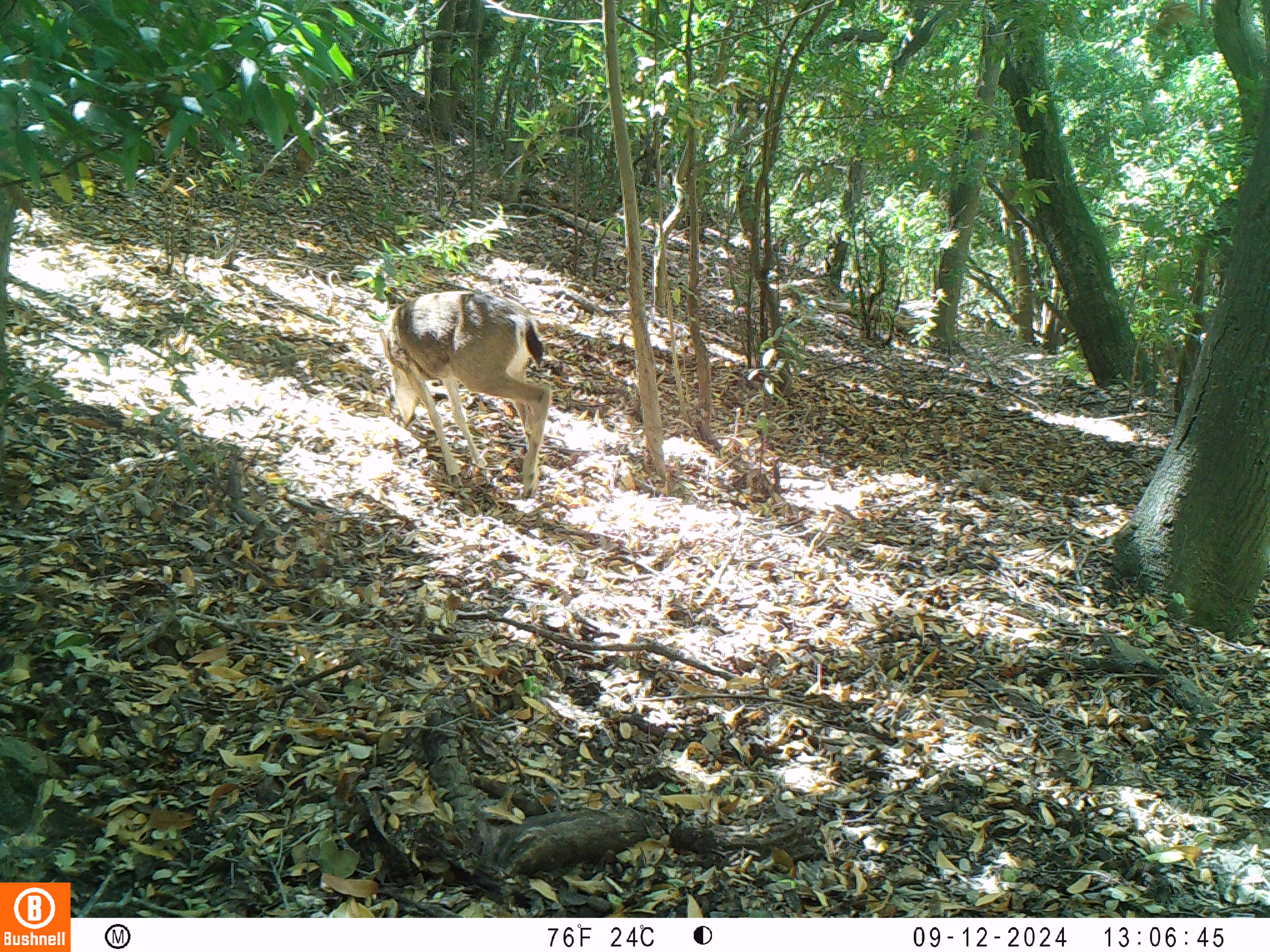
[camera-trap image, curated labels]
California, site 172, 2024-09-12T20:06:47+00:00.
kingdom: Animalia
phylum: Chordata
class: Mammalia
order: Artiodactyla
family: Cervidae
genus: Odocoileus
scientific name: Odocoileus hemionus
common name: mule deer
Mule deer (Odocoileus hemionus).